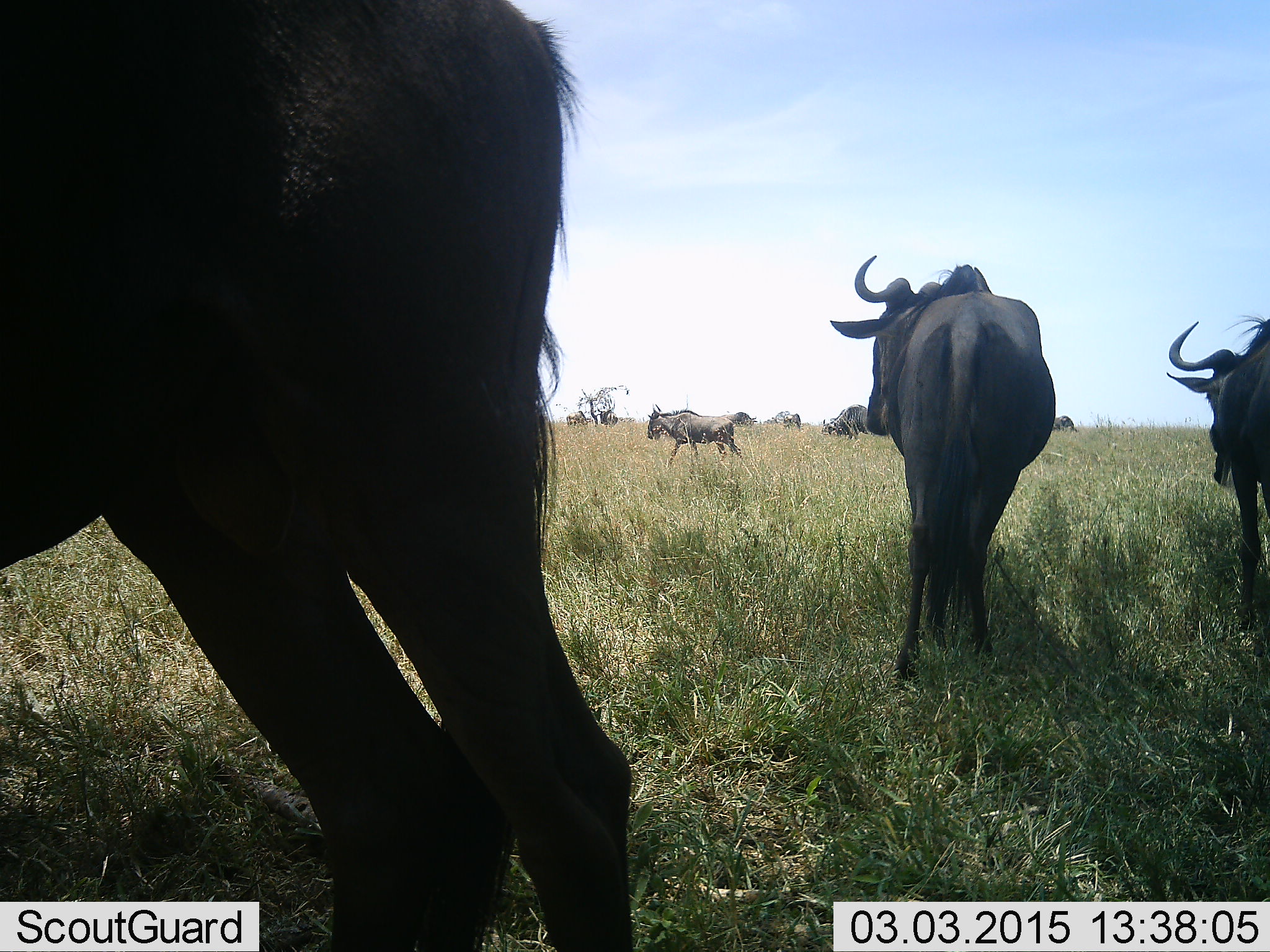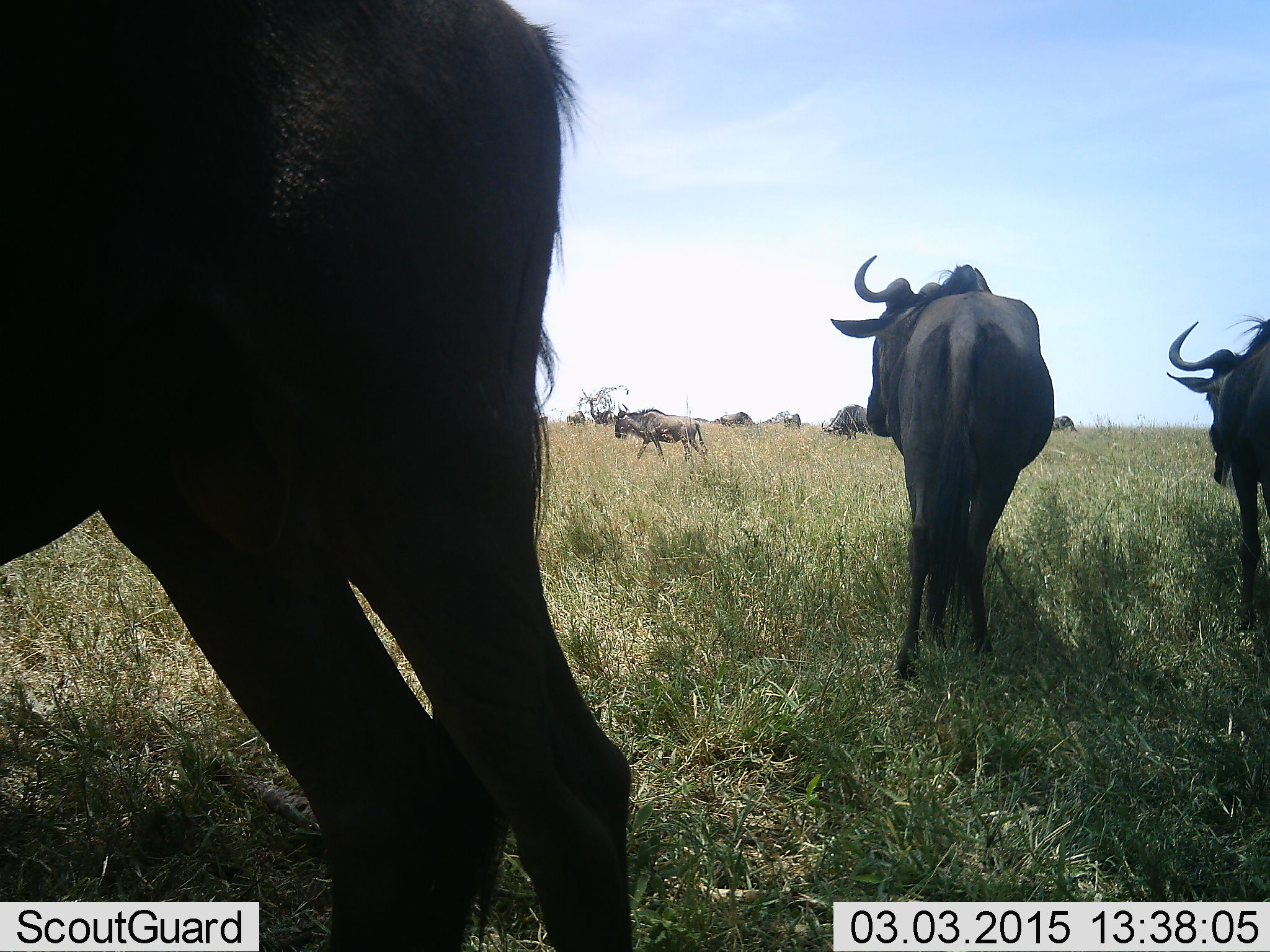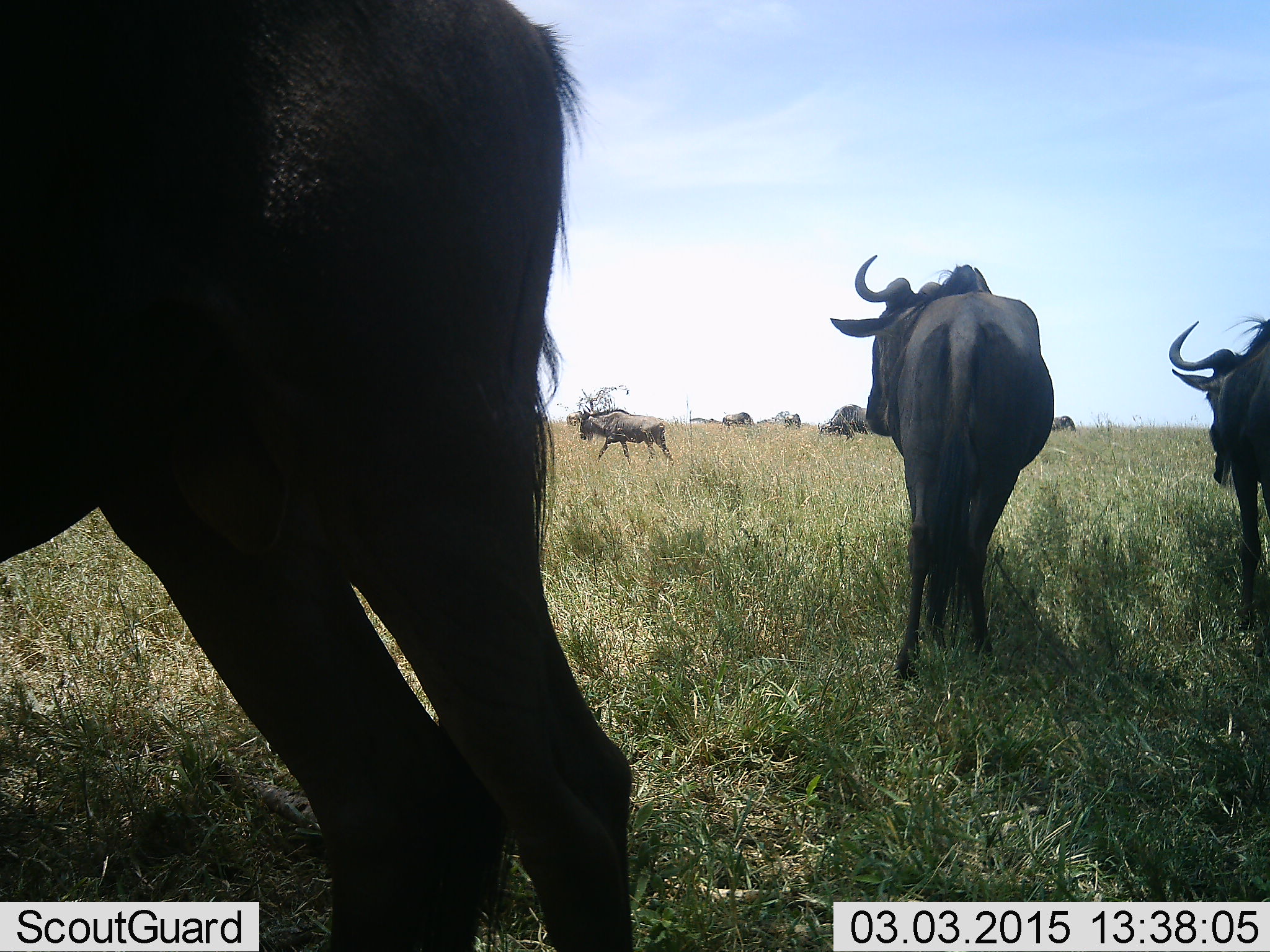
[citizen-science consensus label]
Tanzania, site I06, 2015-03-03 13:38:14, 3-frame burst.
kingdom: Animalia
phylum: Chordata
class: Mammalia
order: Artiodactyla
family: Bovidae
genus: Connochaetes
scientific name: Connochaetes taurinus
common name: blue wildebeest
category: wildebeest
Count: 10.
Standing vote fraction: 70%.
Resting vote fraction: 0%.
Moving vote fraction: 100%.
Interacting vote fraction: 0%.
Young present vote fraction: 0%.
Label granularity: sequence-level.